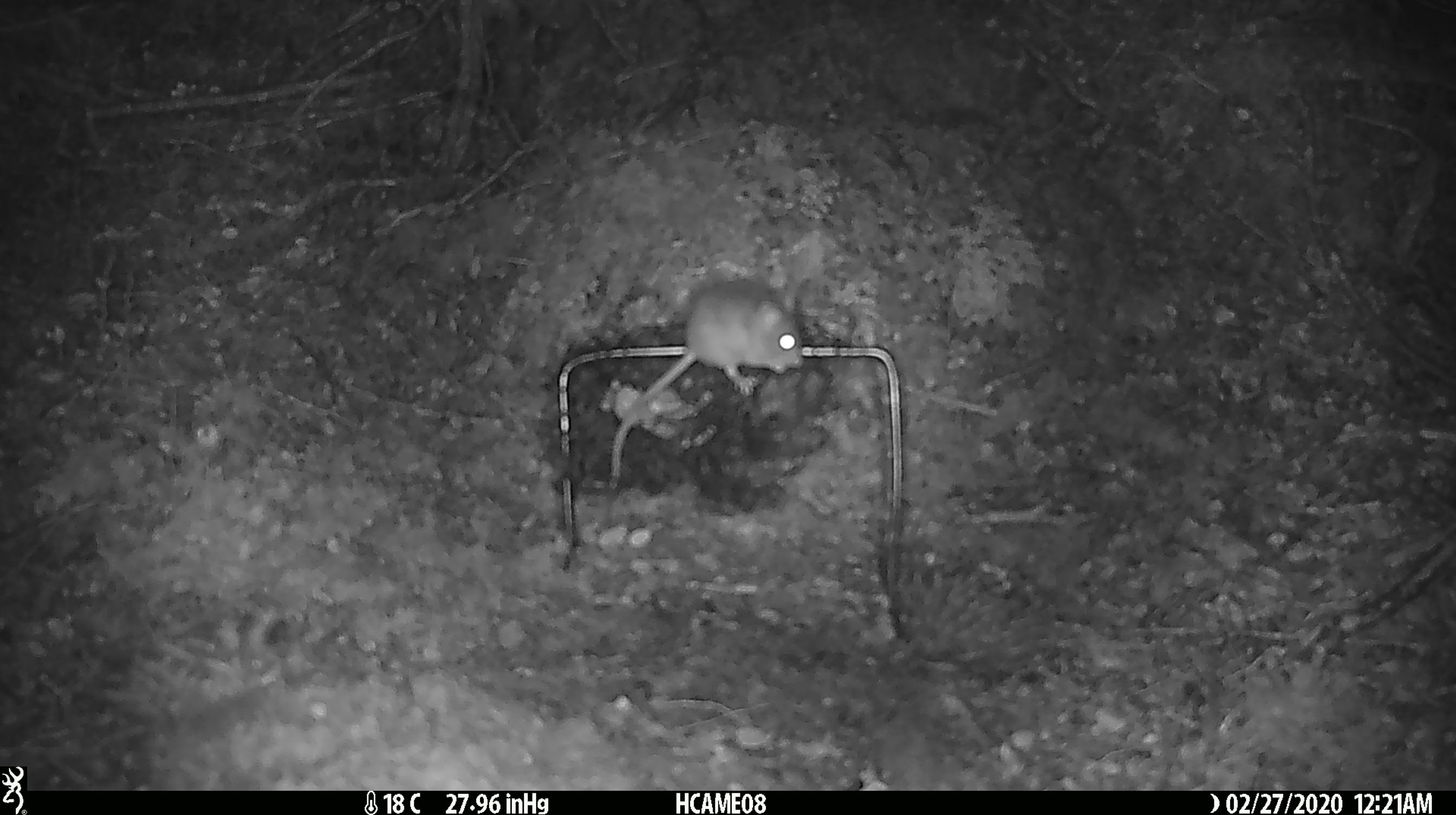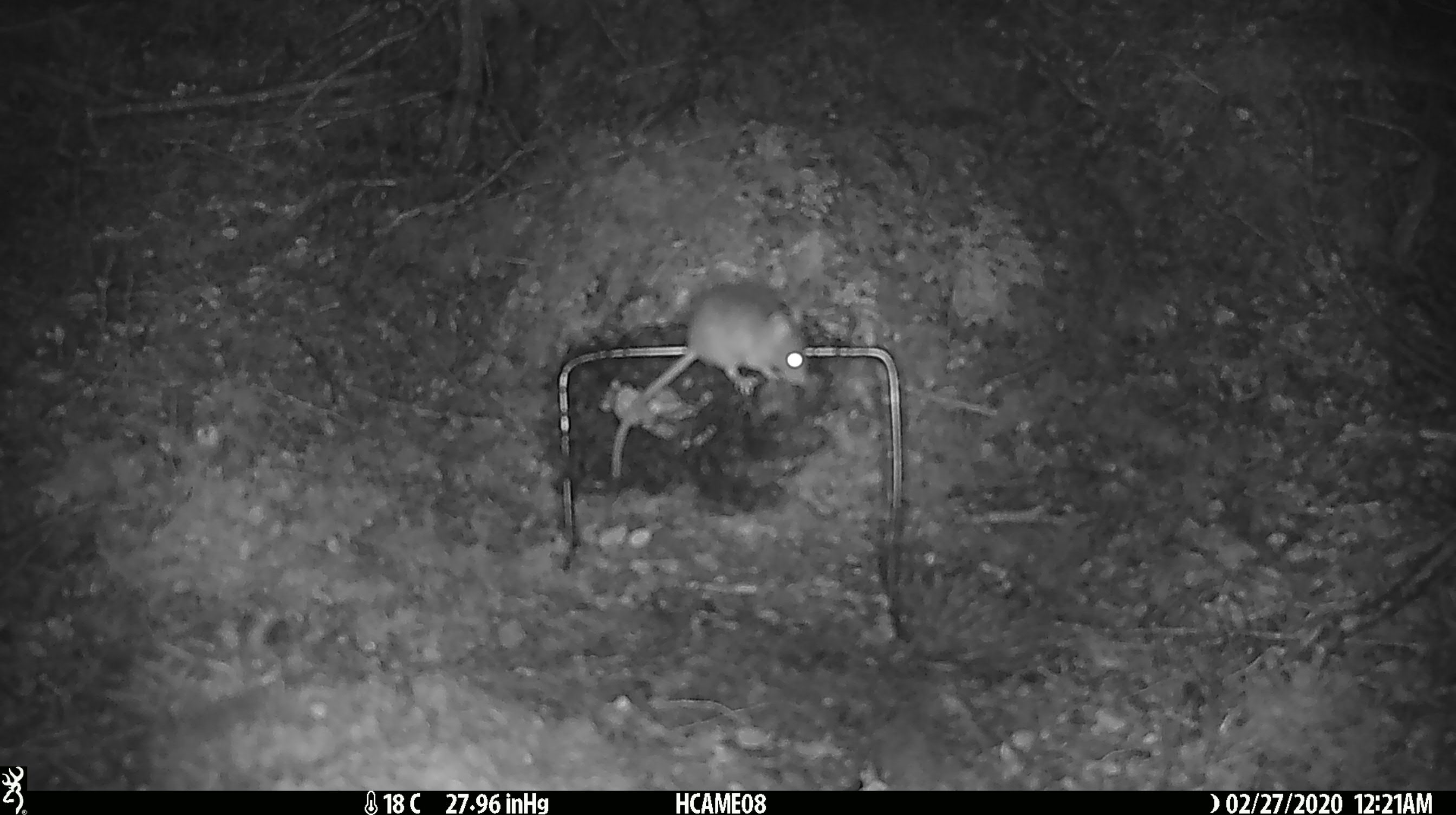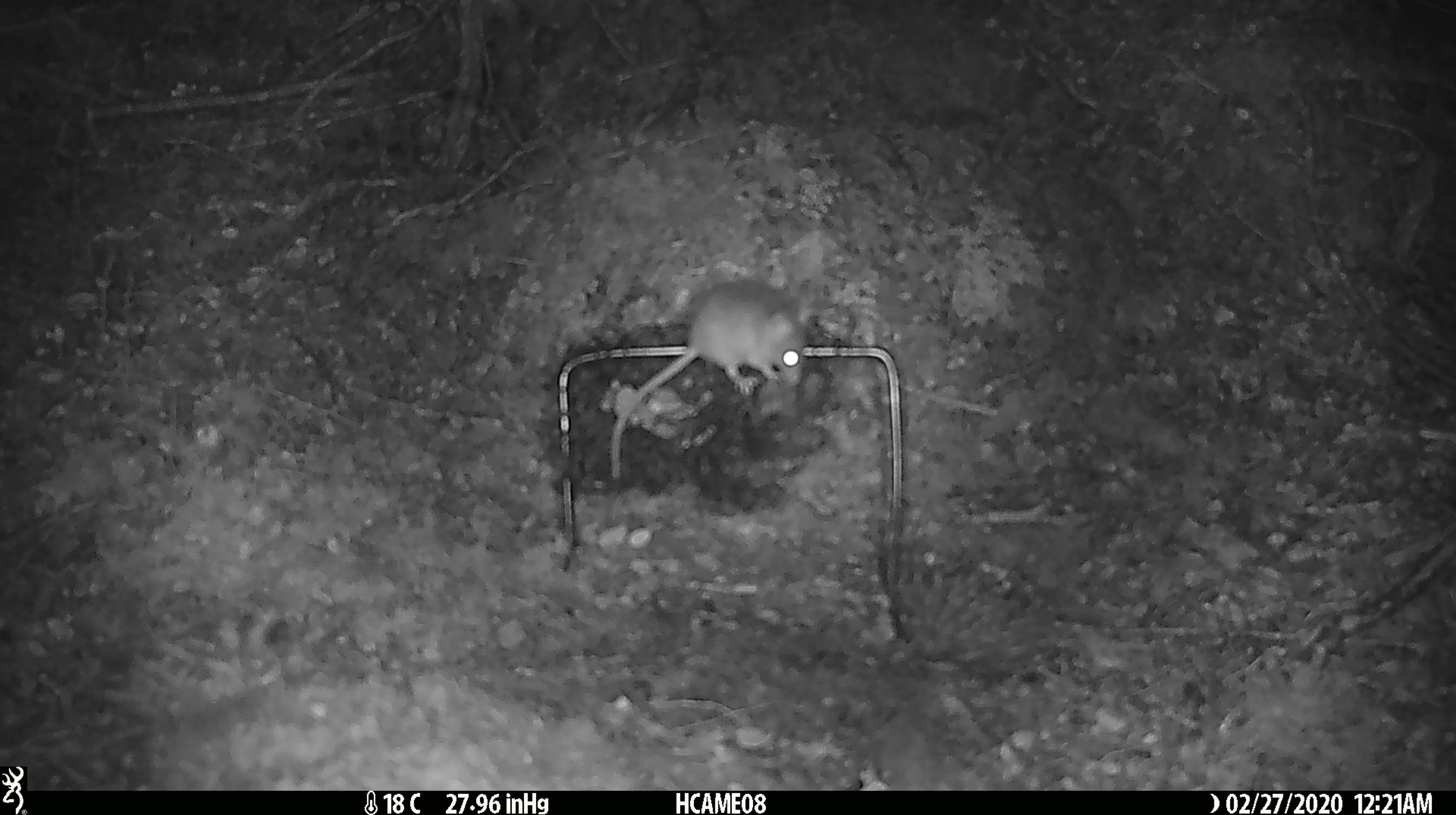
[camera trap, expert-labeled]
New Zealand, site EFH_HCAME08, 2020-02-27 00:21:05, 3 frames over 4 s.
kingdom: Animalia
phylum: Chordata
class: Mammalia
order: Rodentia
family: Muridae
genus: Mus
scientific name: Mus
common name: mouse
Mouse (Mus).